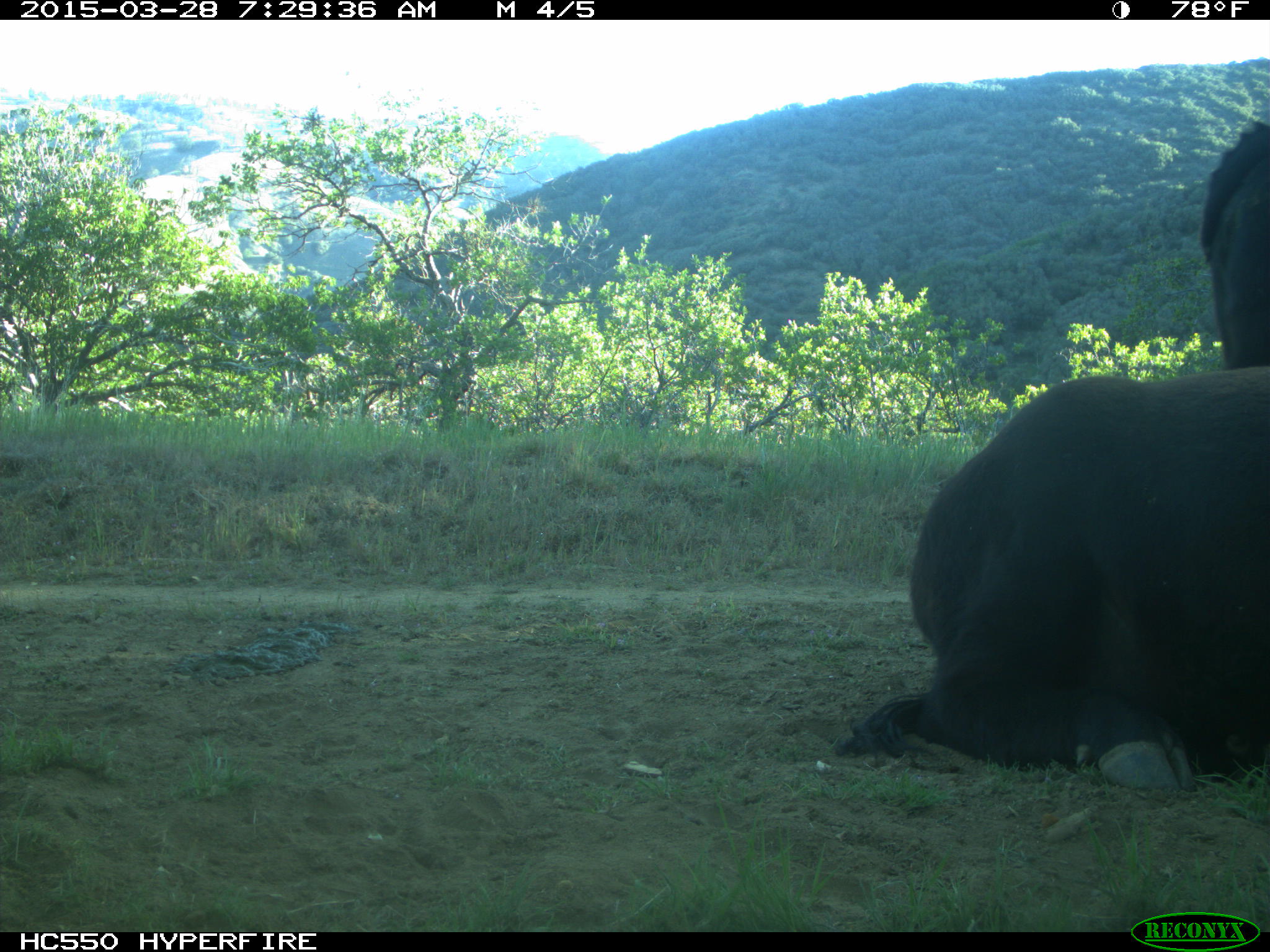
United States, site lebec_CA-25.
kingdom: Animalia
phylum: Chordata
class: Mammalia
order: Artiodactyla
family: Bovidae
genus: Bos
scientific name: Bos taurus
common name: domestic cow